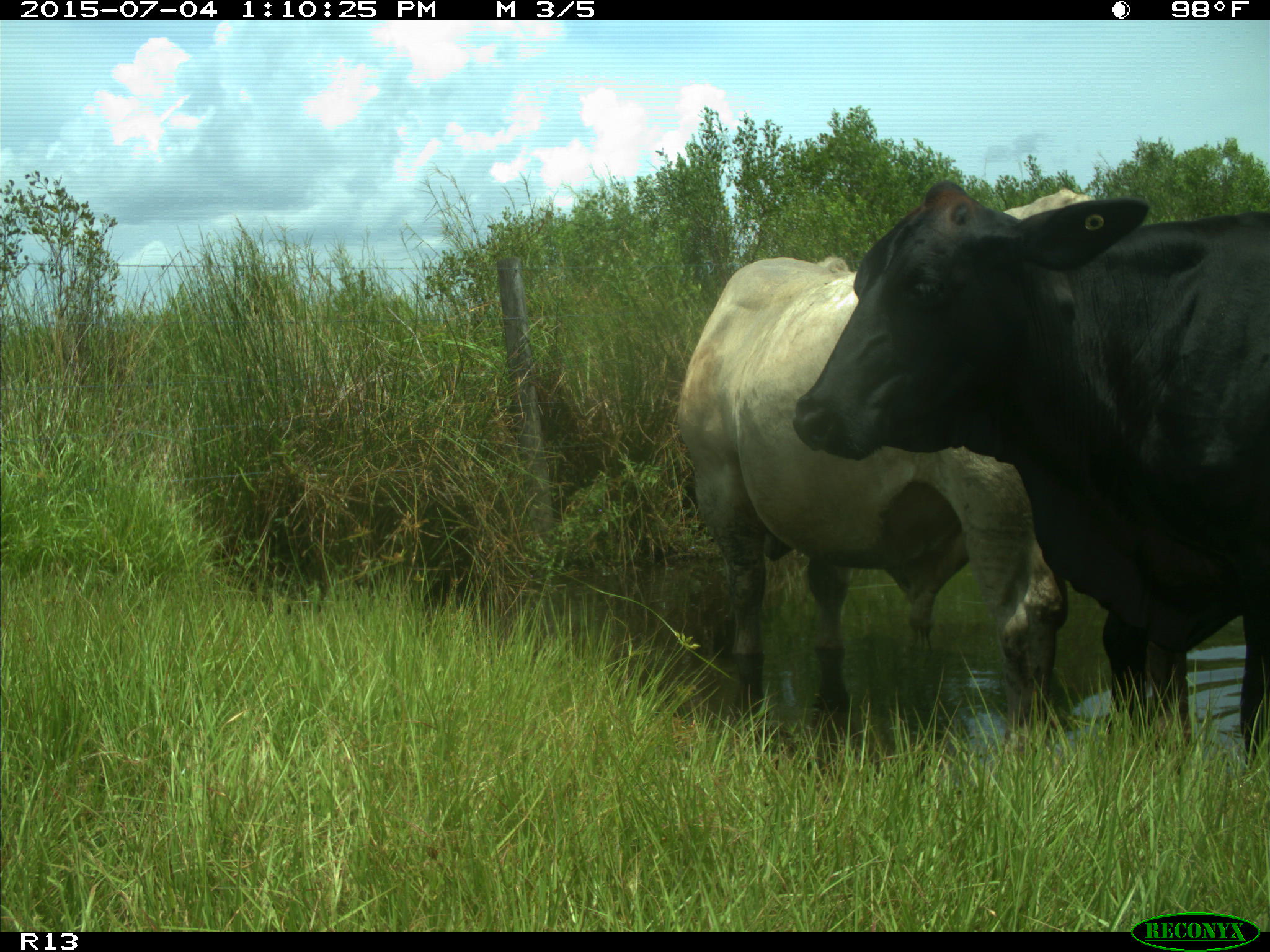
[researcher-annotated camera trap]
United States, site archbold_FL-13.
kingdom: Animalia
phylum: Chordata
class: Mammalia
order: Artiodactyla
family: Bovidae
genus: Bos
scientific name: Bos taurus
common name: domestic cow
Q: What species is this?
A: Bos taurus (domestic cow).